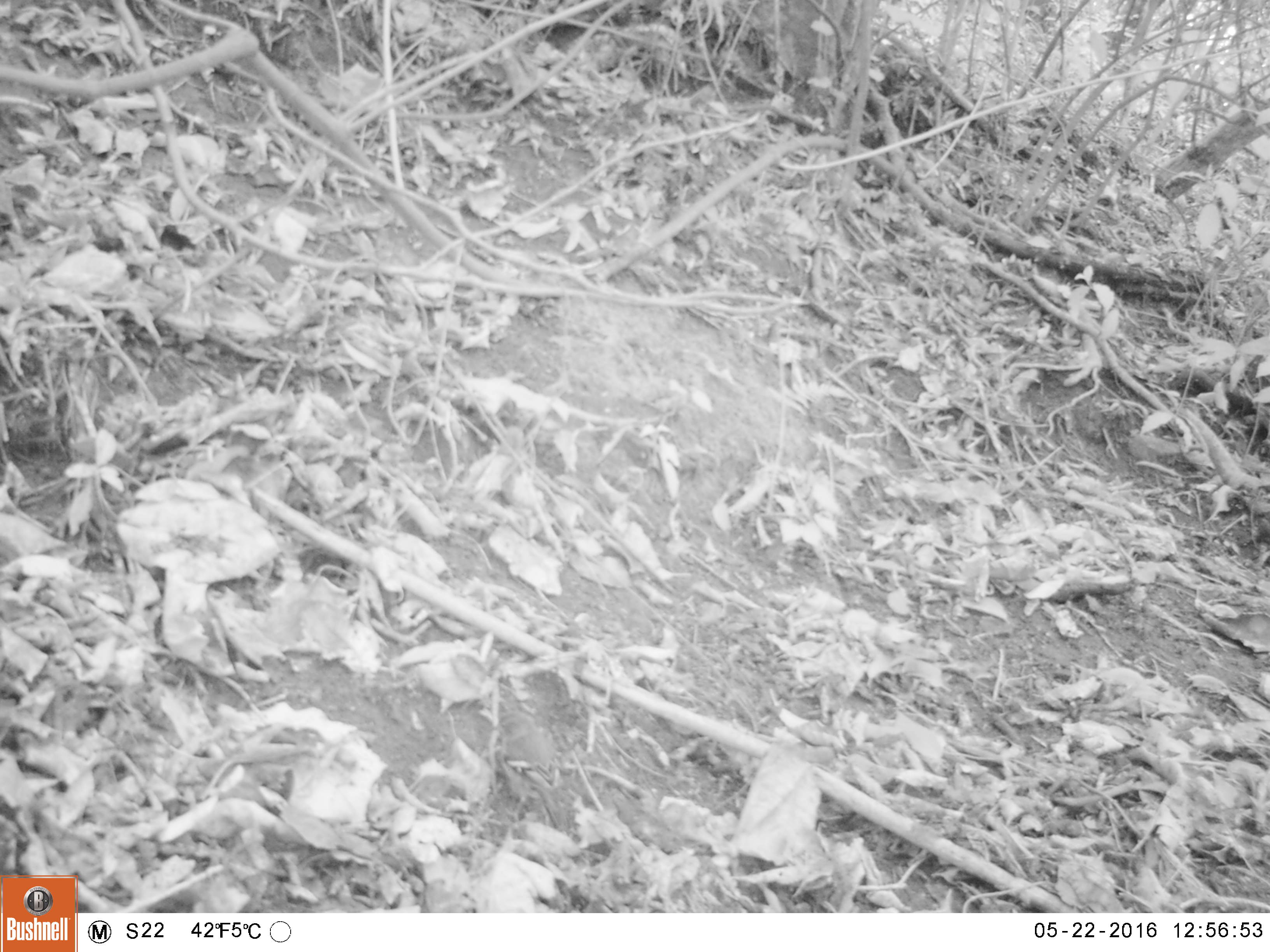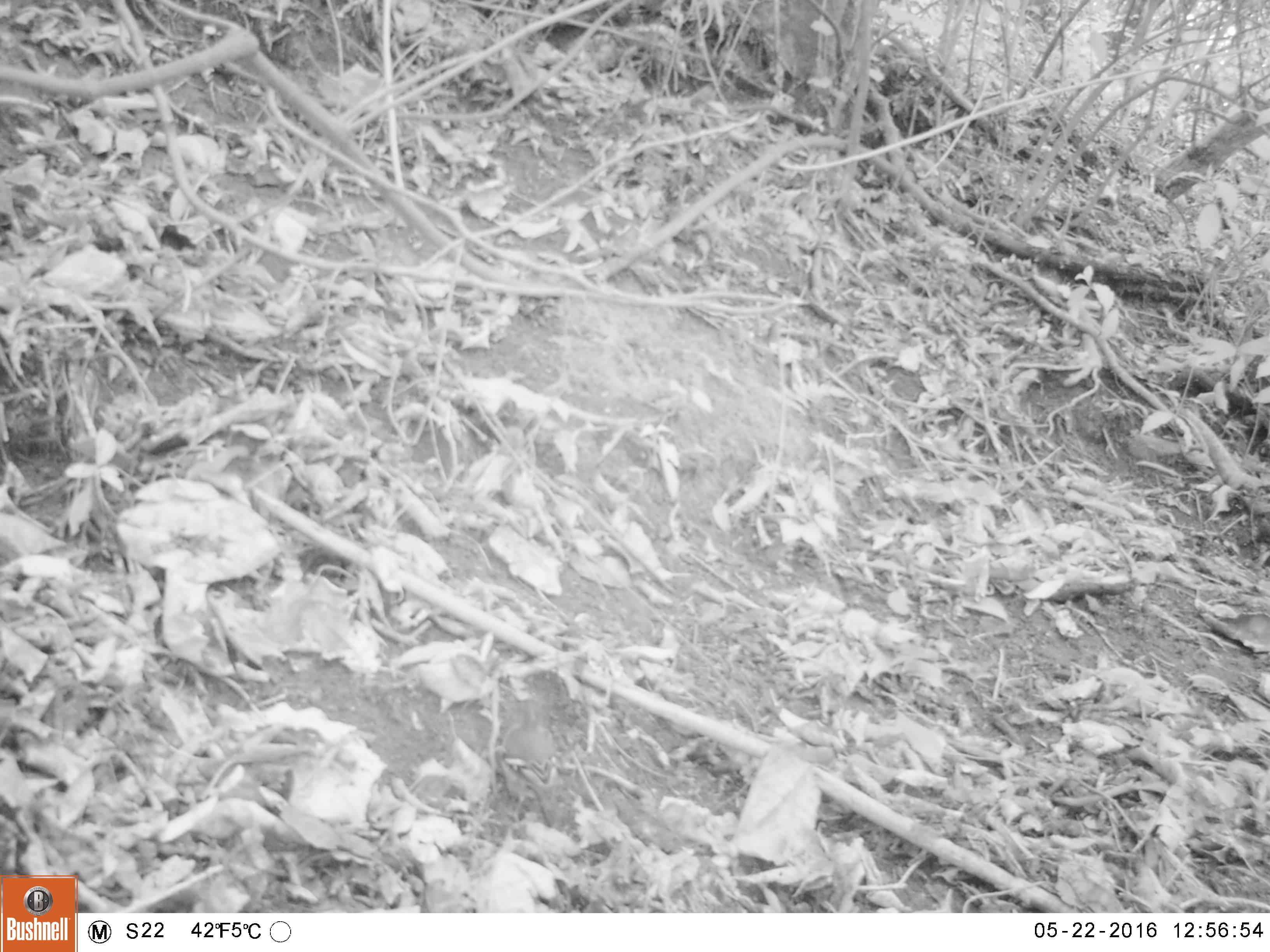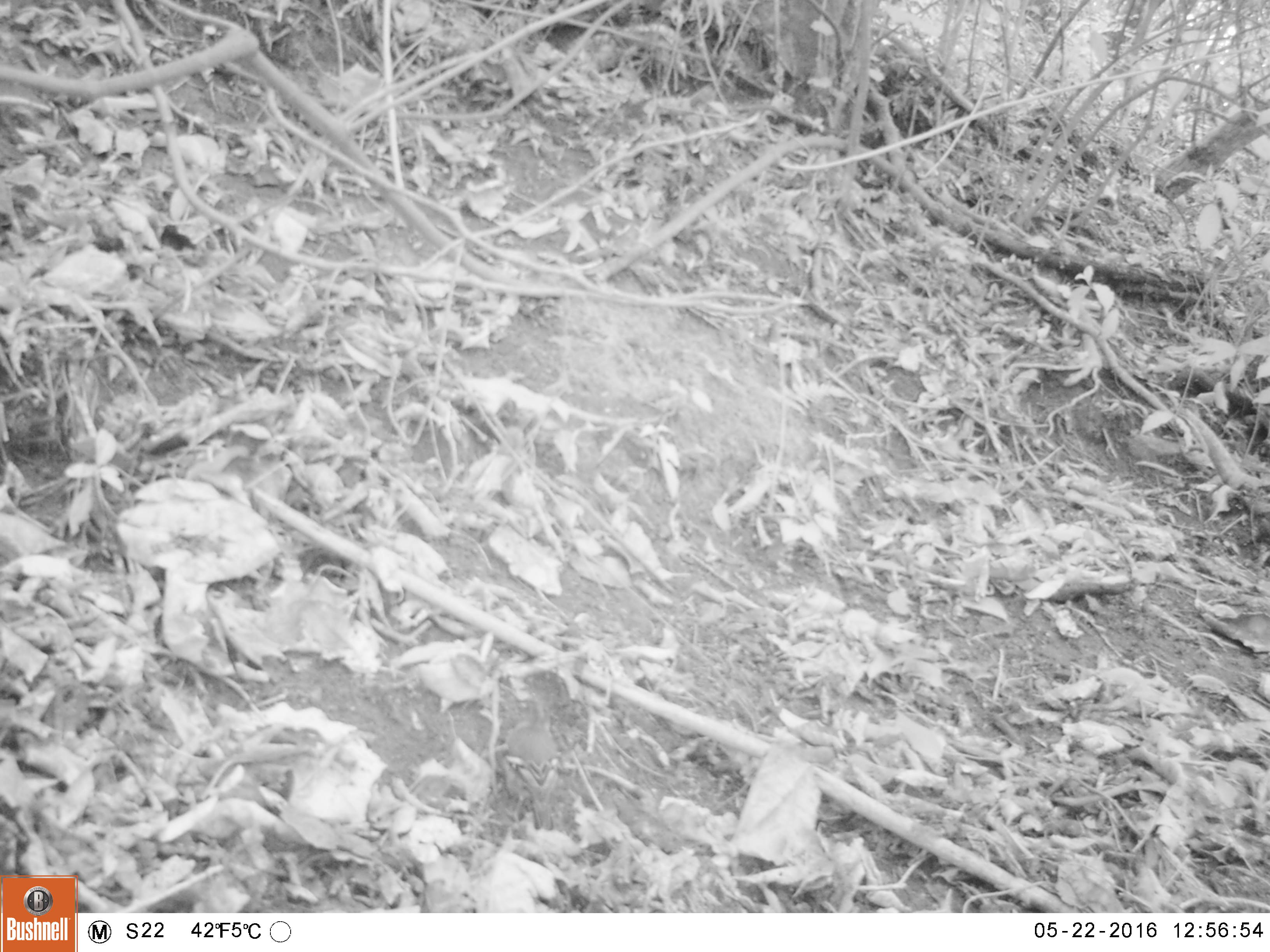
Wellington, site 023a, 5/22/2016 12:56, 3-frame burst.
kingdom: Animalia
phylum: Chordata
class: Aves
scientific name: Aves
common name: bird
Bird (Aves).